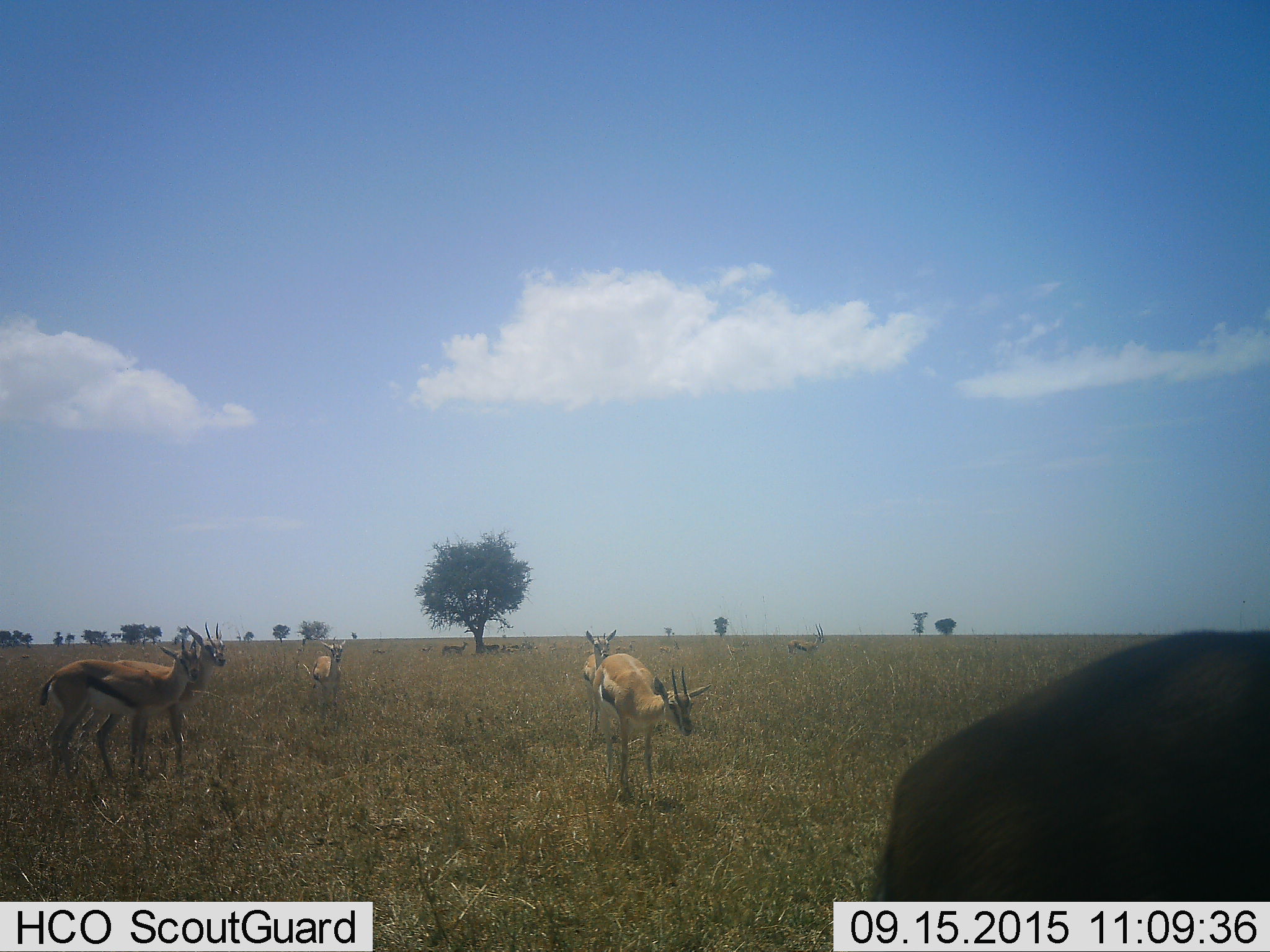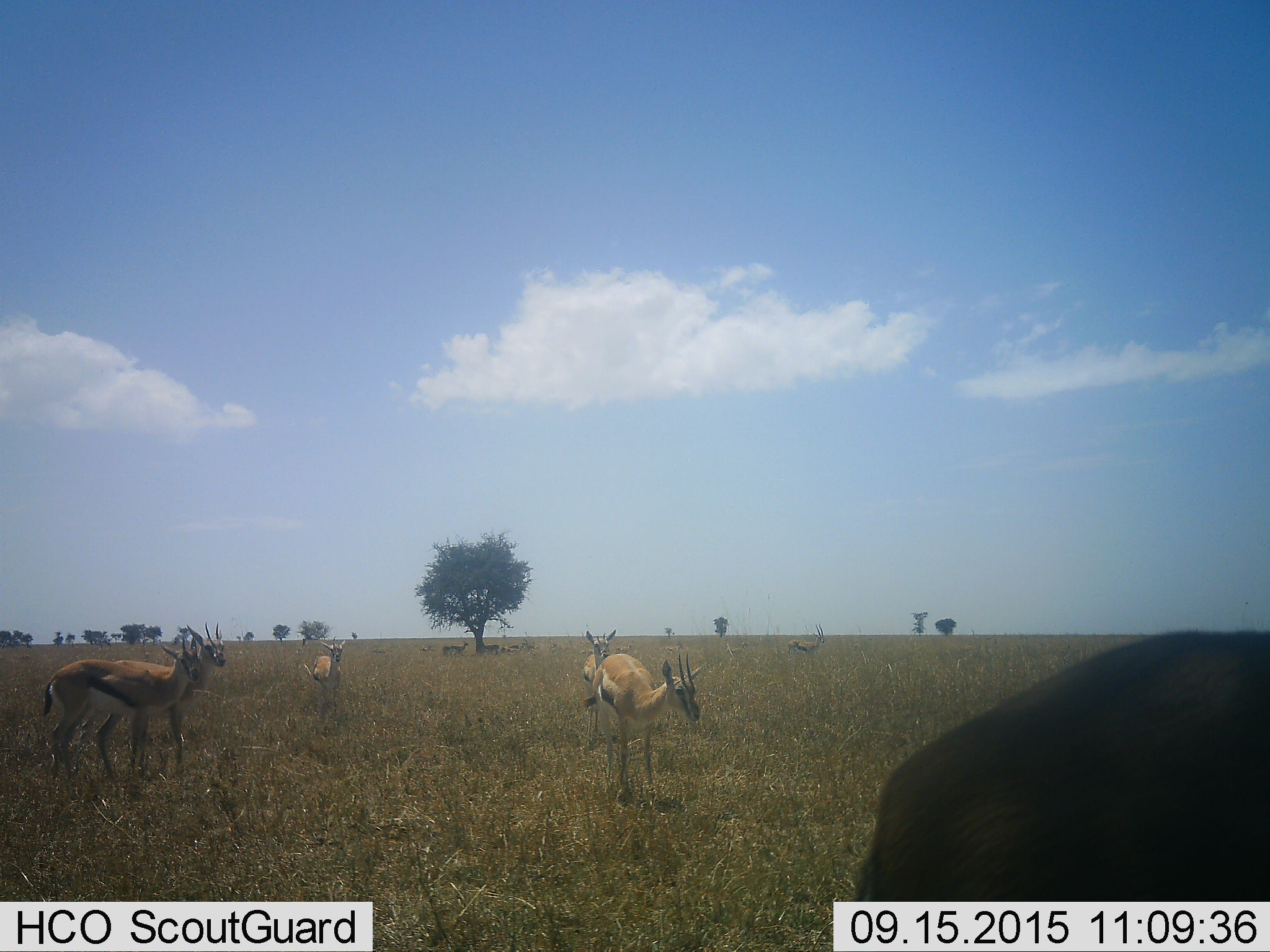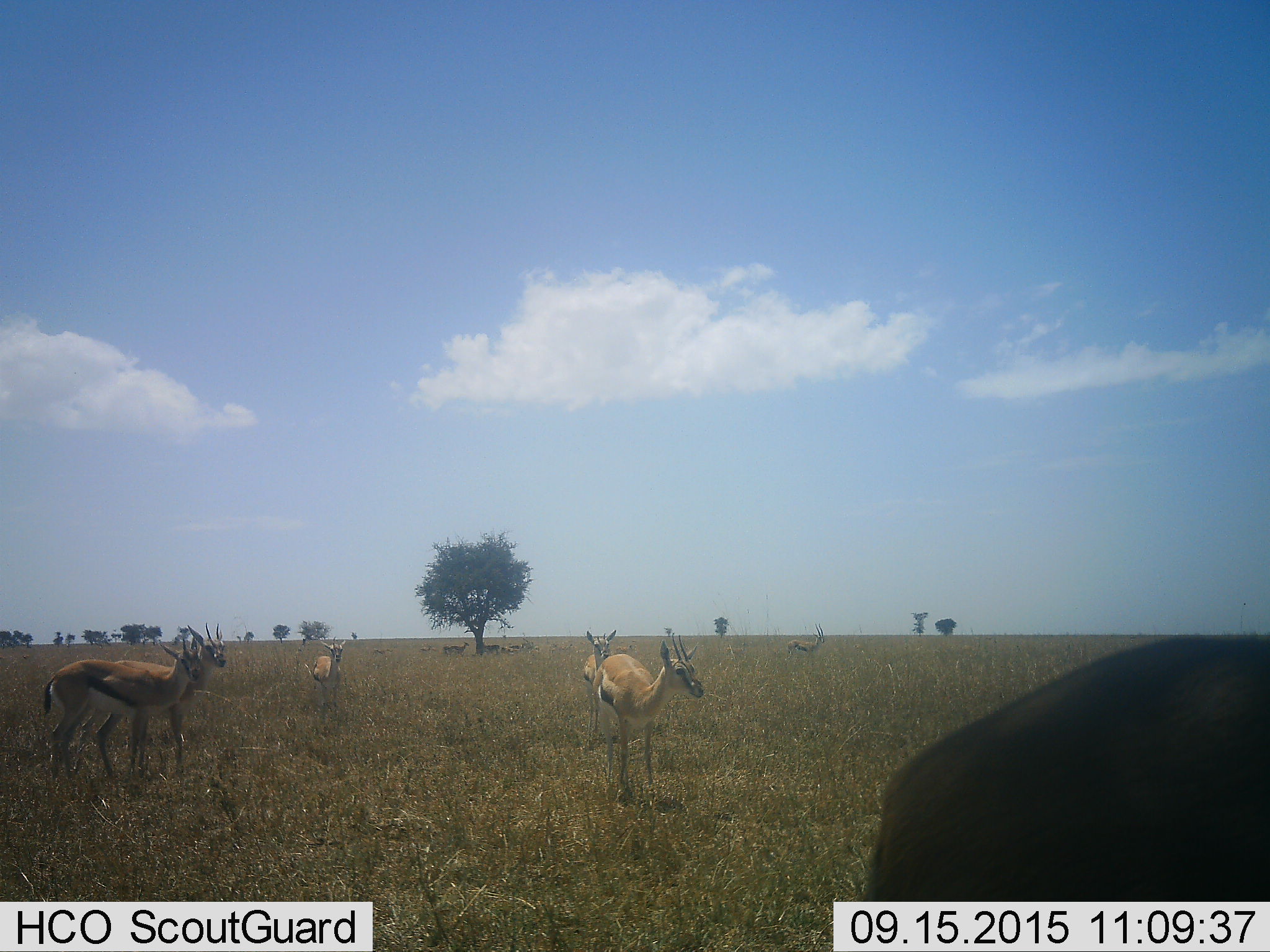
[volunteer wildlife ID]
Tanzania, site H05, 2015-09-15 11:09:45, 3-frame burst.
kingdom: Animalia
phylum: Chordata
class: Mammalia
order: Artiodactyla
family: Bovidae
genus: Eudorcas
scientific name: Eudorcas thomsonii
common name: thomson's gazelle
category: gazellethomsons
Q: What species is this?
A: Gazellethomsons (thomson's gazelle) (Eudorcas thomsonii).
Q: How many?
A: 8.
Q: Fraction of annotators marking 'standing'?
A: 100%.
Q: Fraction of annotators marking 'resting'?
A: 17%.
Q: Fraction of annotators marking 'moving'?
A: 17%.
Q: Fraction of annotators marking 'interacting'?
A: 0%.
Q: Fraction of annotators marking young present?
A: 0%.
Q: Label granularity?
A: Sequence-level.